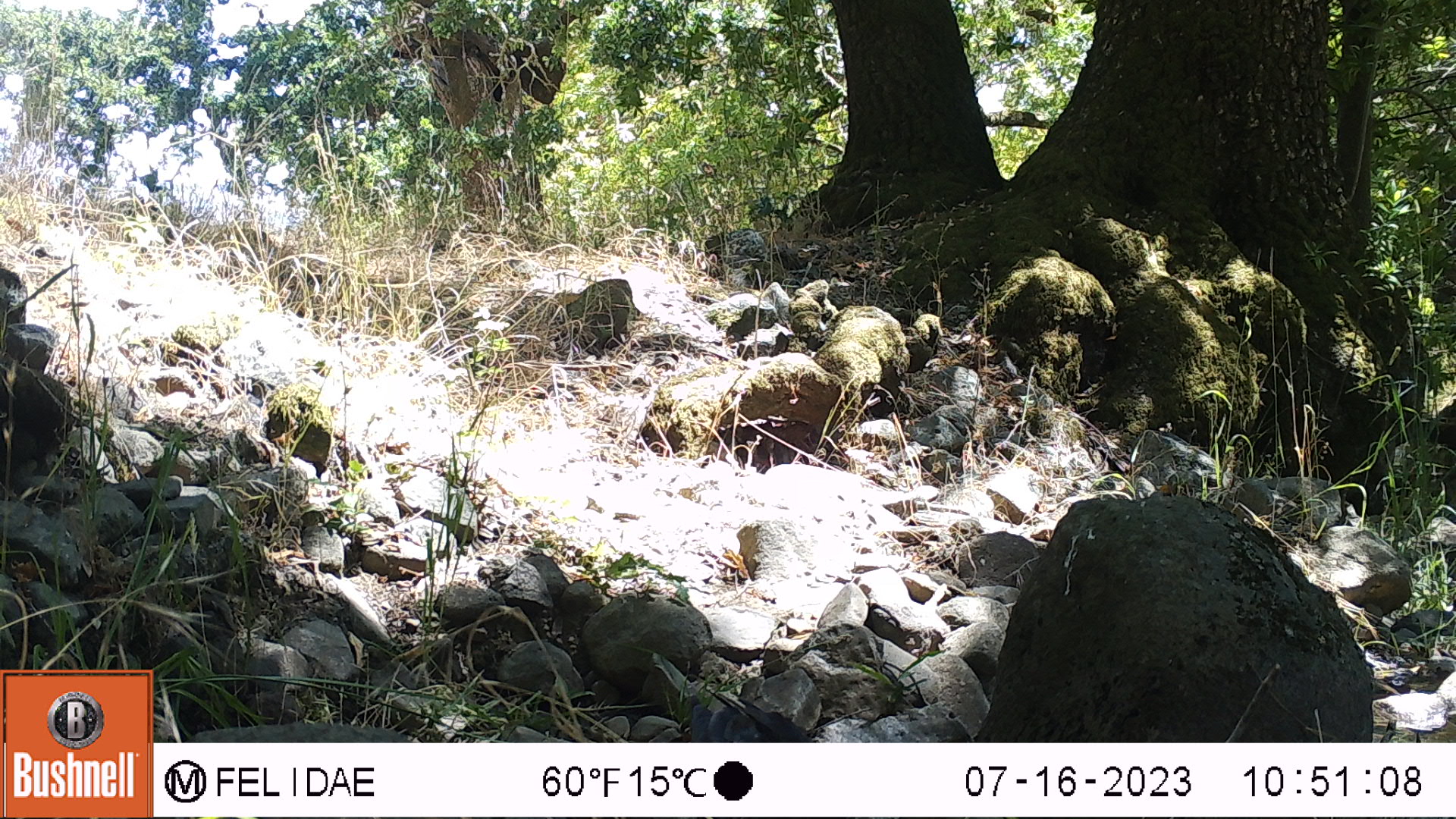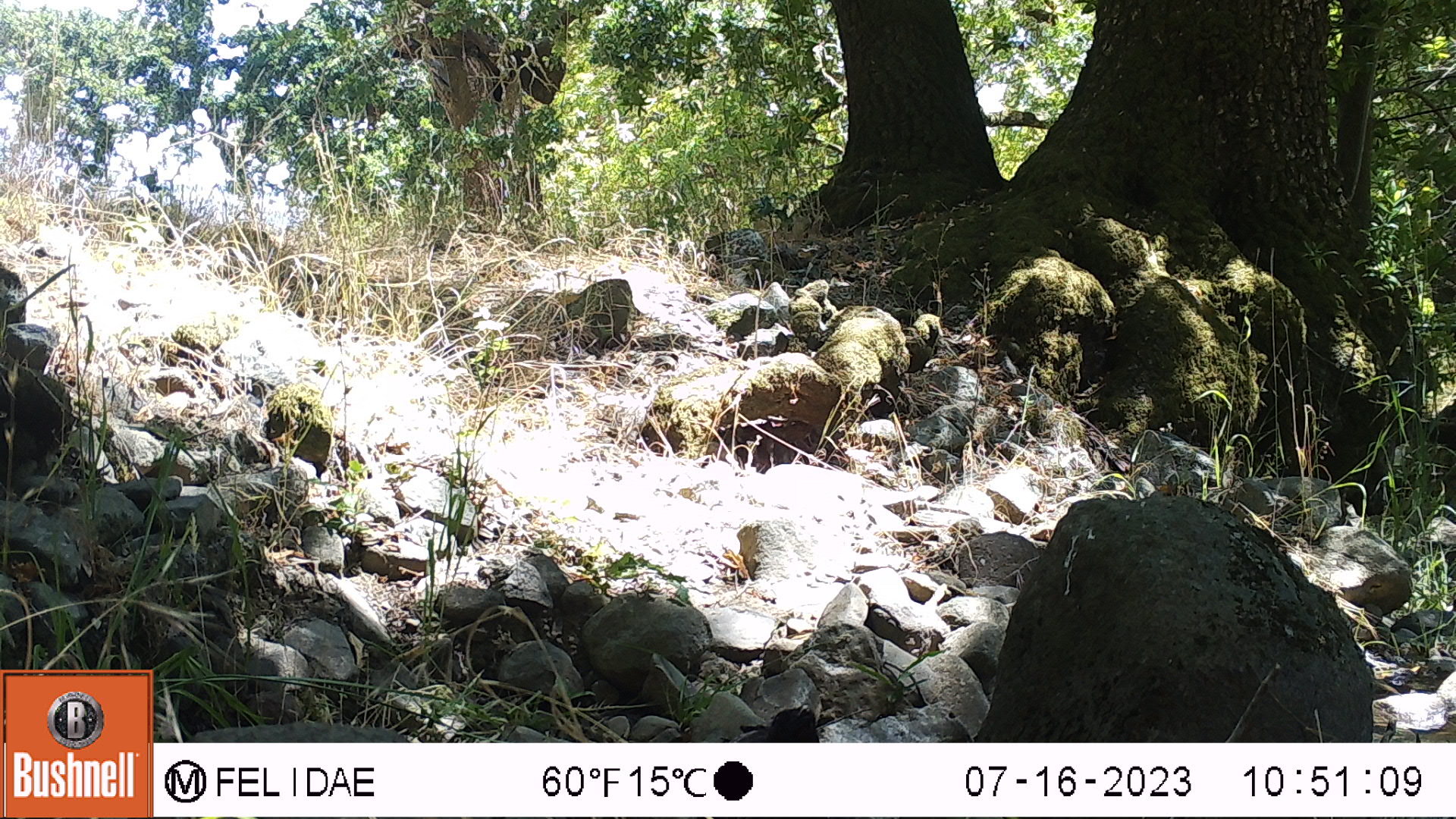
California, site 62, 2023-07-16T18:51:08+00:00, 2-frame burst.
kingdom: Animalia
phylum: Chordata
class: Aves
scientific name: Aves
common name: bird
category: unknown bird